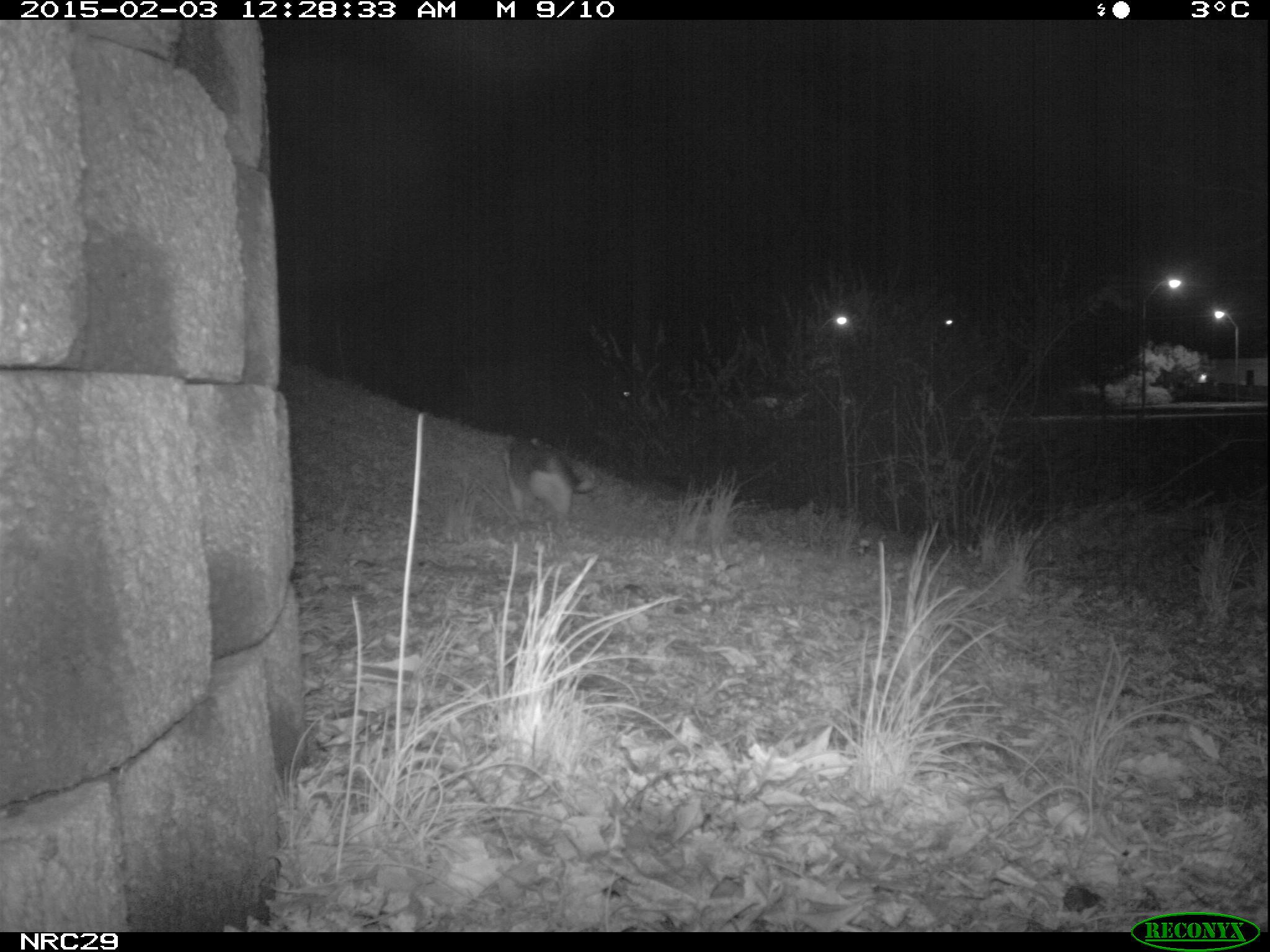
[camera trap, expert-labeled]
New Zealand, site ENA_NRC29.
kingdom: Animalia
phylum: Chordata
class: Mammalia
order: Carnivora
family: Felidae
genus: Felis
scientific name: Felis catus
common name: domestic cat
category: cat